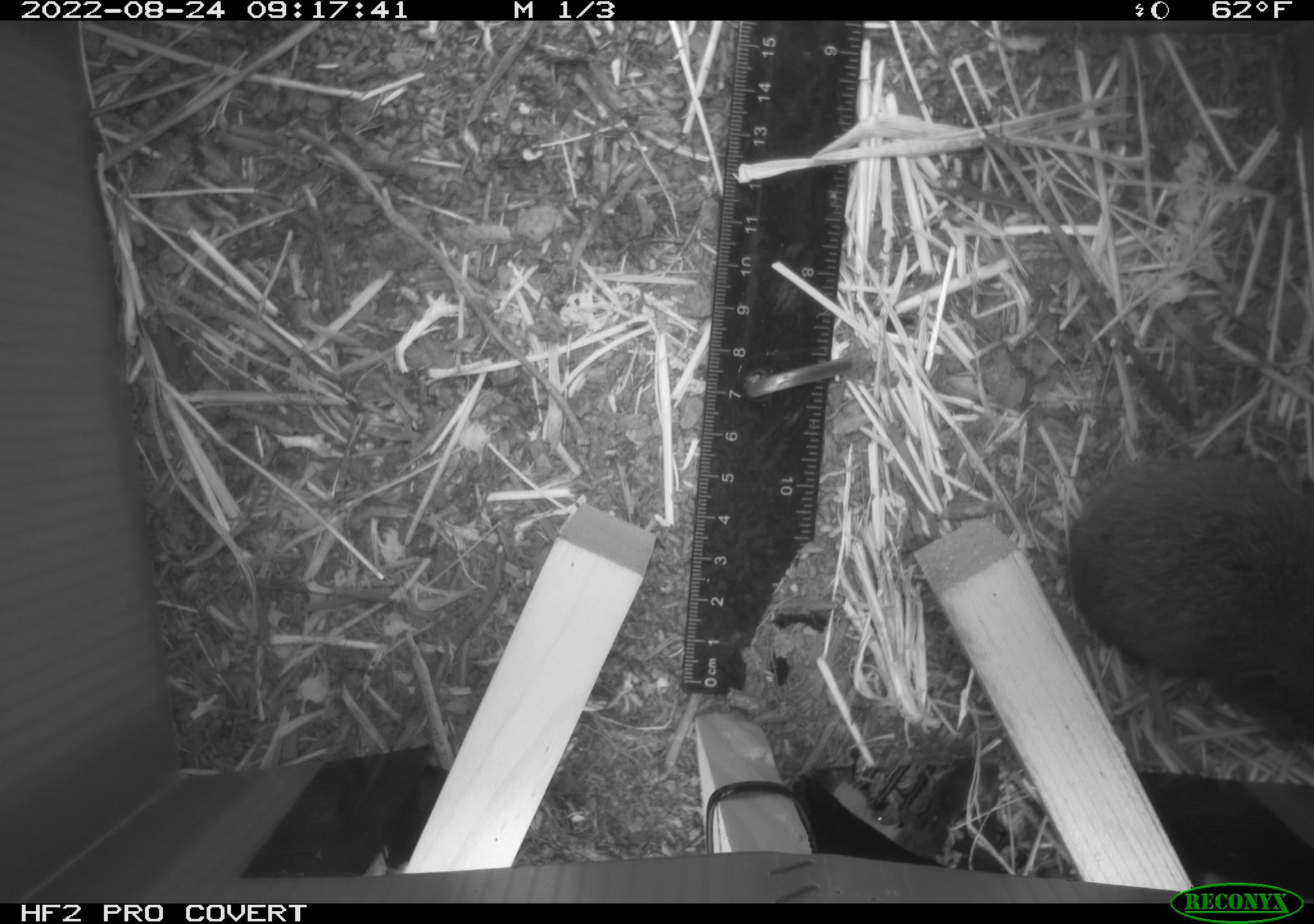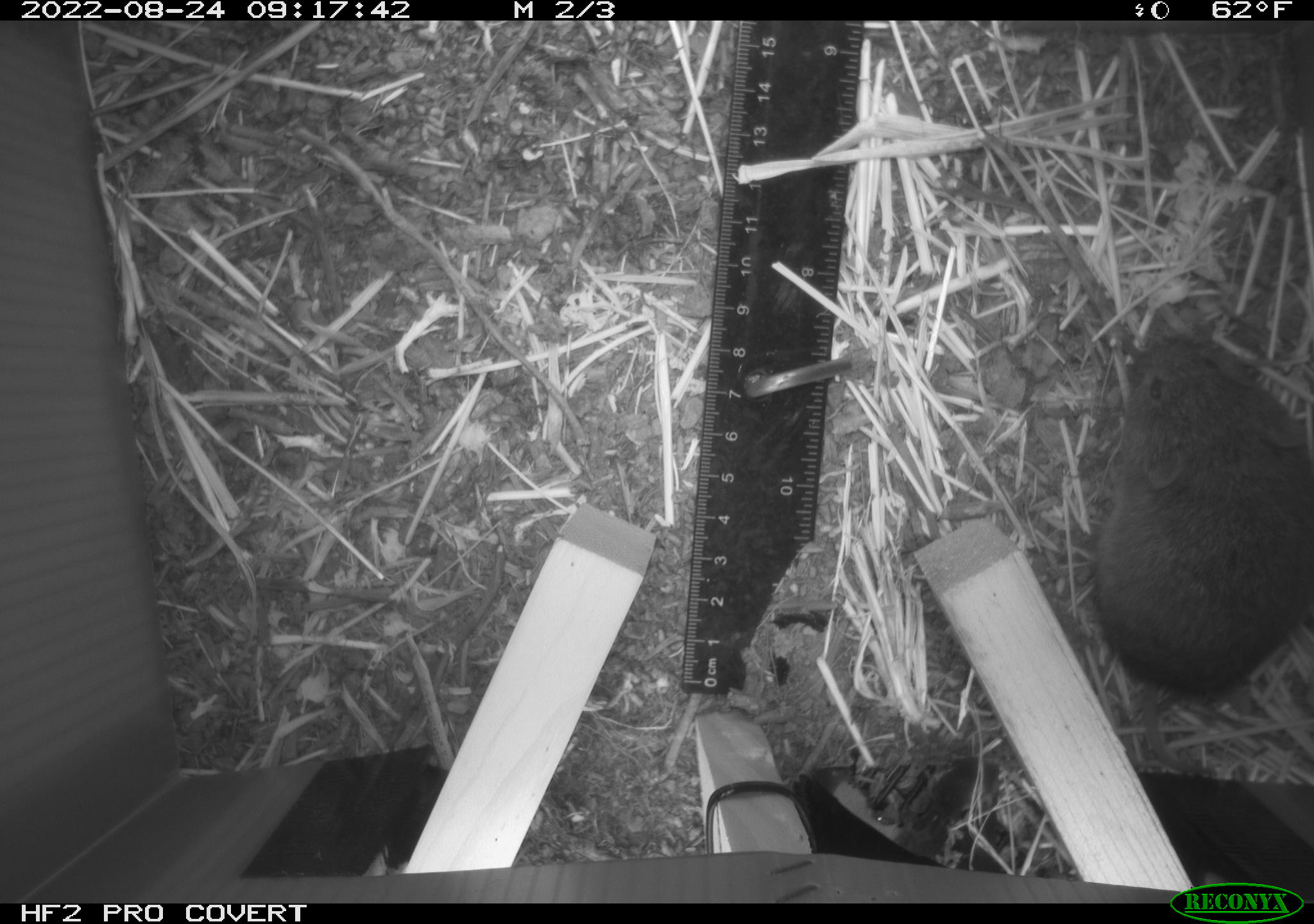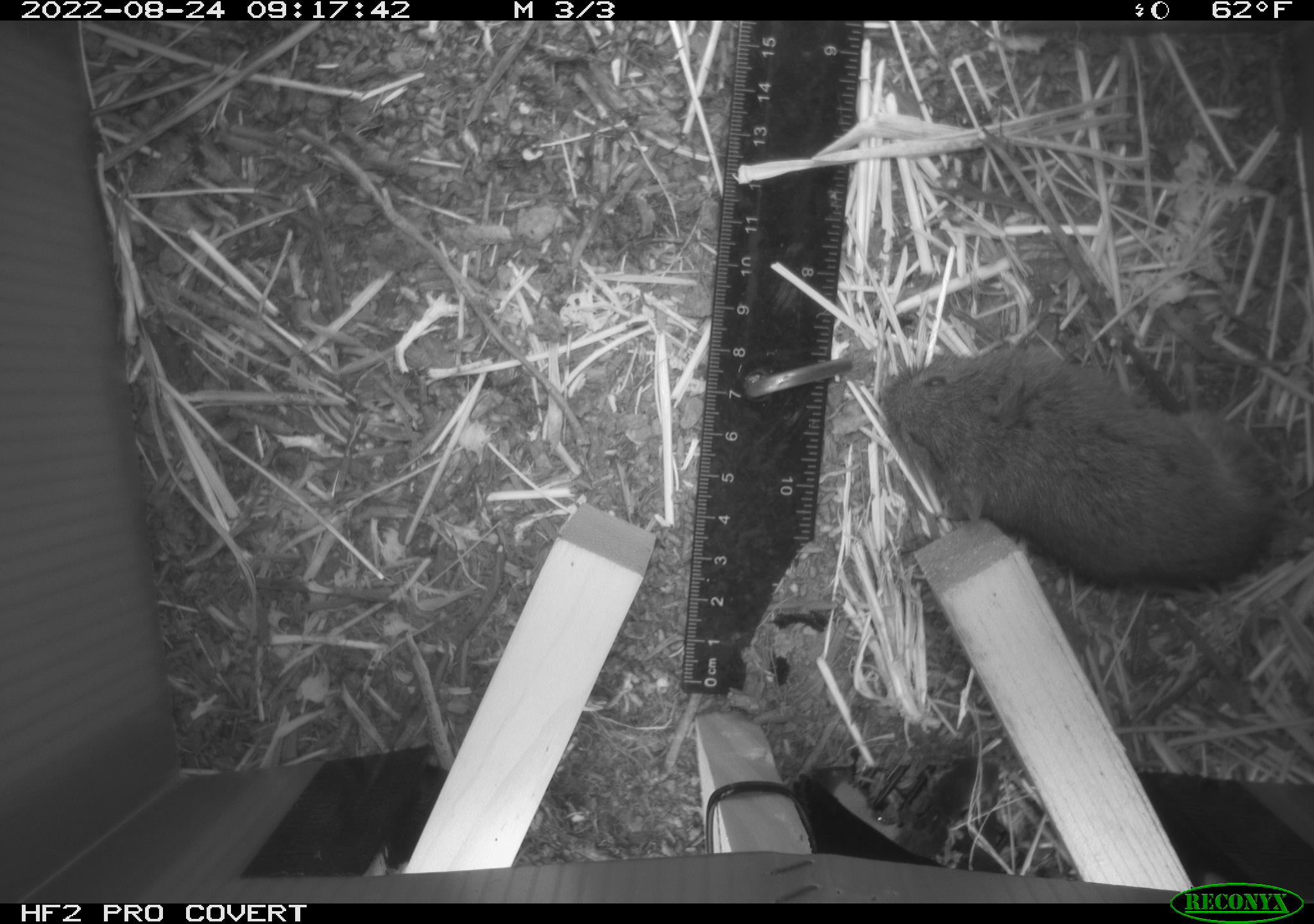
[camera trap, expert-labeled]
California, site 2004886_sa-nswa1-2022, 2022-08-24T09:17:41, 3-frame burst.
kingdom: Animalia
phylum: Chordata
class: Mammalia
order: Rodentia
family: Cricetidae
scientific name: Cricetidae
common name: hamsters, voles, lemmings, and allies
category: cricetidae family